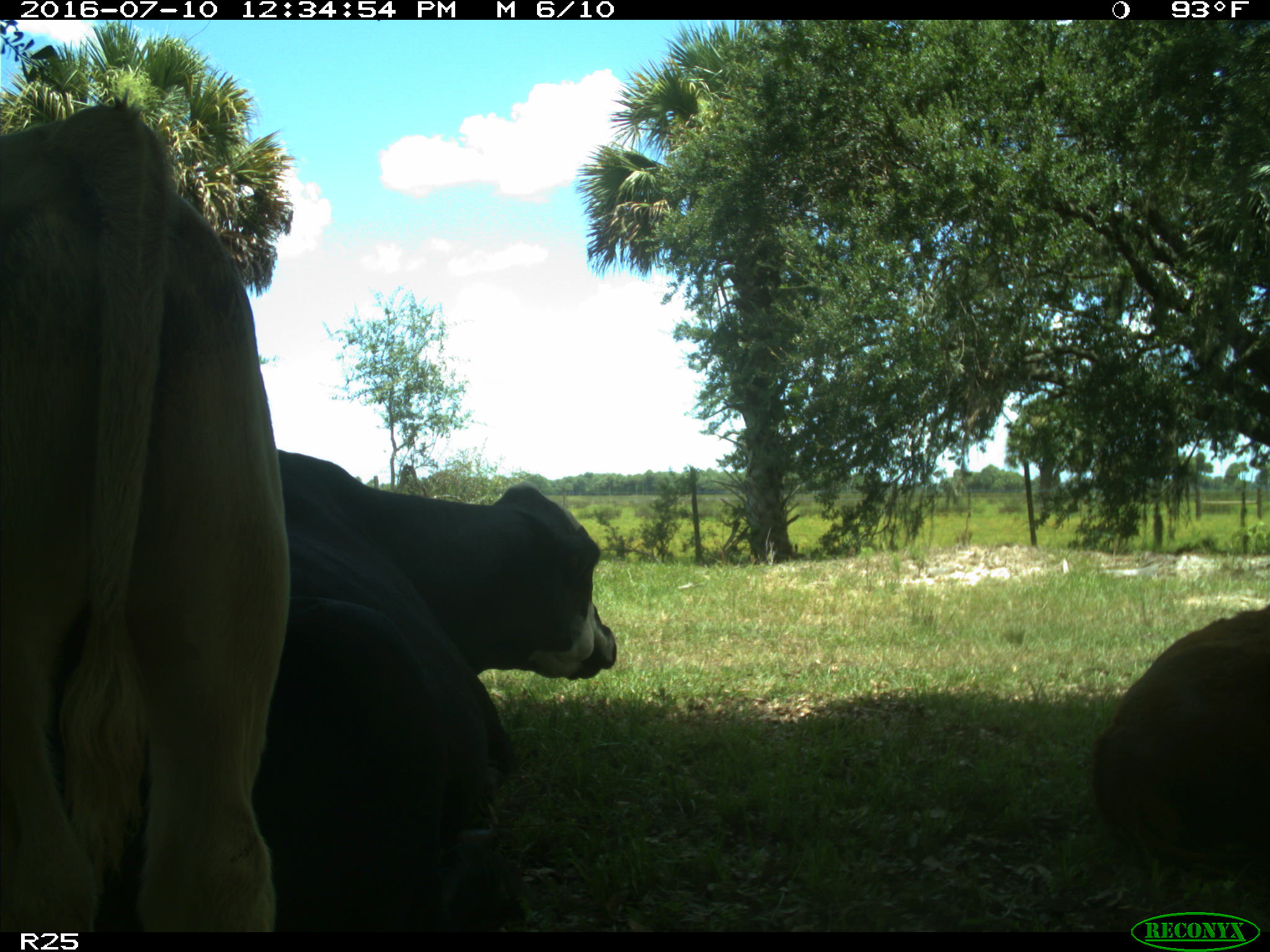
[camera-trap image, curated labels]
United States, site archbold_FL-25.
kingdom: Animalia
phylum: Chordata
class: Mammalia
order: Artiodactyla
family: Bovidae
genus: Bos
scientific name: Bos taurus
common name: domestic cow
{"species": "Bos taurus (domestic cow)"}